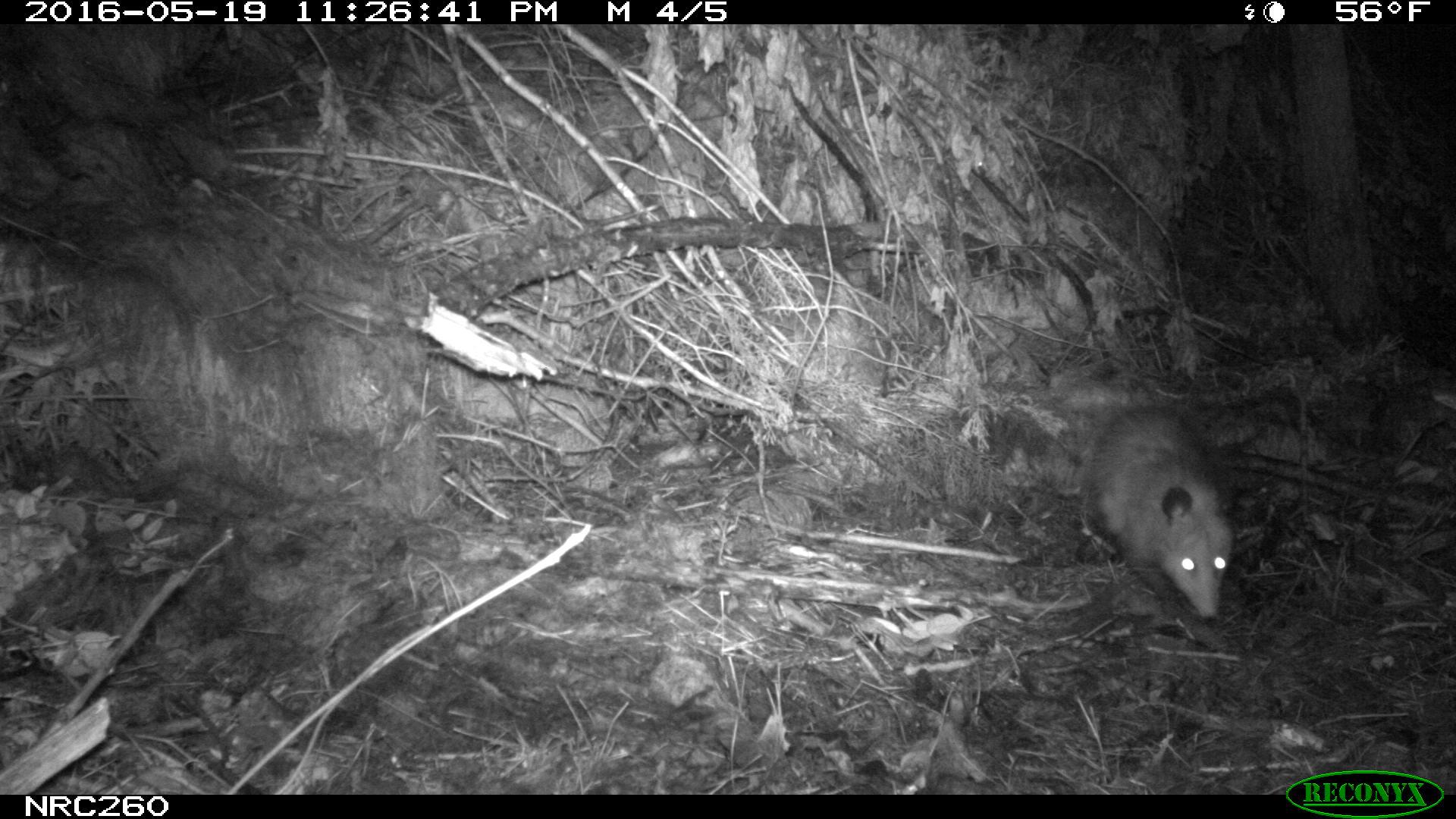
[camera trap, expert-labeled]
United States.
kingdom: Animalia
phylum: Chordata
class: Mammalia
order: Didelphimorphia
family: Didelphidae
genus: Didelphis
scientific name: Didelphis virginiana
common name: virginia opossum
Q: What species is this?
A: Virginia Opossum (Didelphis virginiana).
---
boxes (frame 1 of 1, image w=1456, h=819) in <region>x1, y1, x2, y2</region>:
Virginia Opossum: <region>1073, 381, 1250, 629</region>